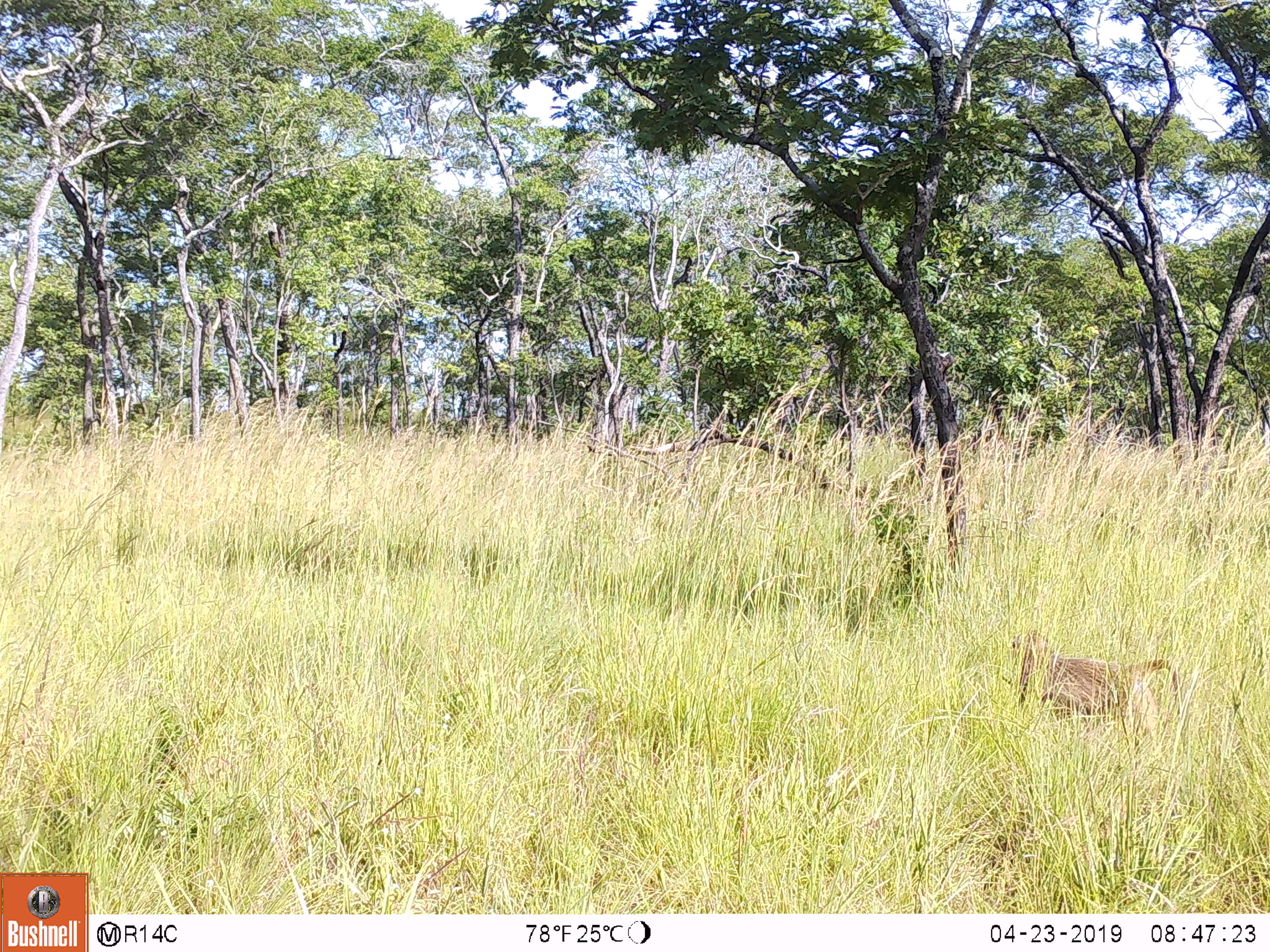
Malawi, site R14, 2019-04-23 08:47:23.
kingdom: Animalia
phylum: Chordata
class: Mammalia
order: Primates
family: Cercopithecidae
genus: Papio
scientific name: Papio cynocephalus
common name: yellow baboon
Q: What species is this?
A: Yellow baboon (Papio cynocephalus).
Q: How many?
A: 1.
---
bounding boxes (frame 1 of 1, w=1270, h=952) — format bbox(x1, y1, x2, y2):
yellow baboon: bbox(1007, 622, 1189, 758)